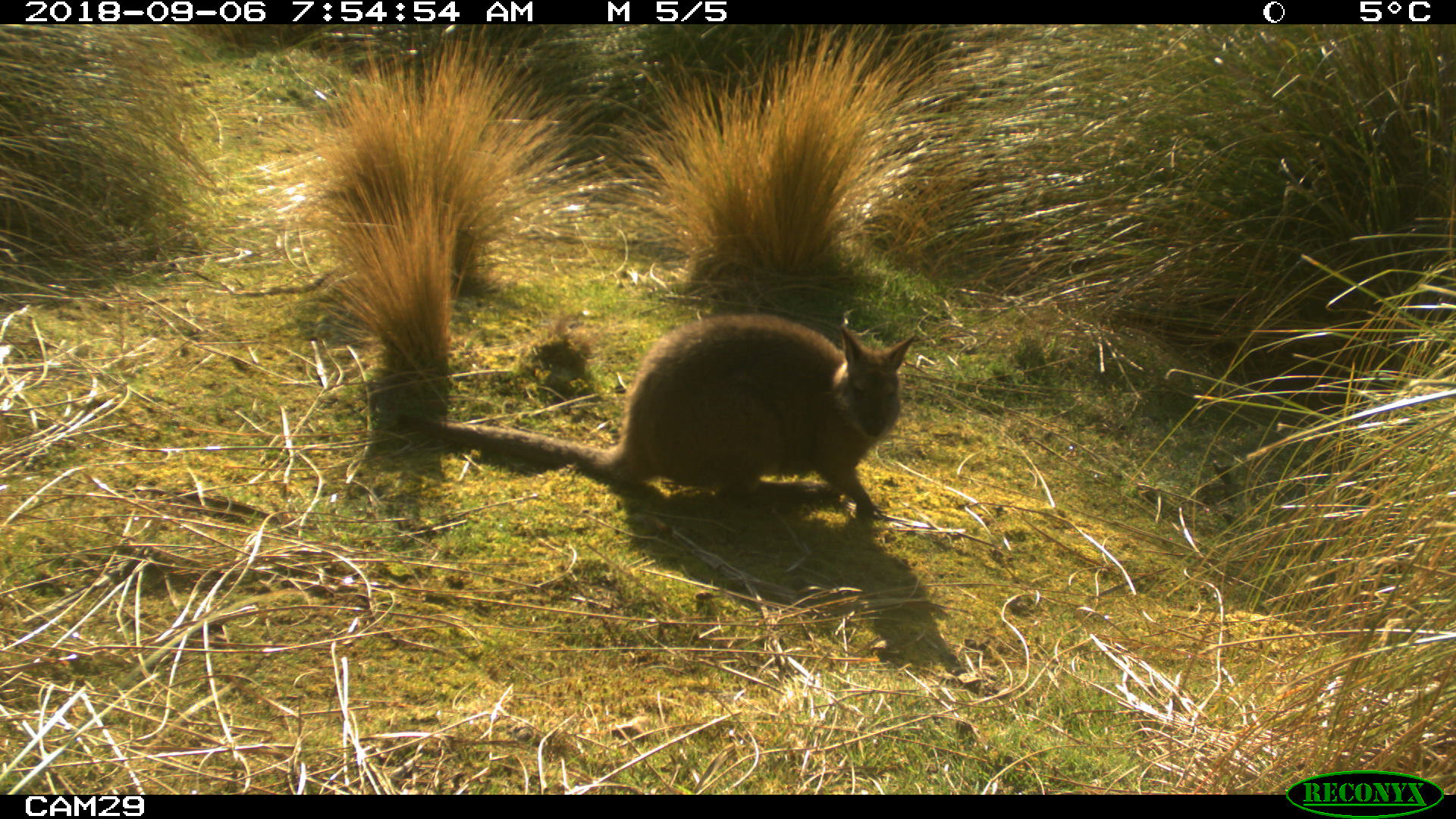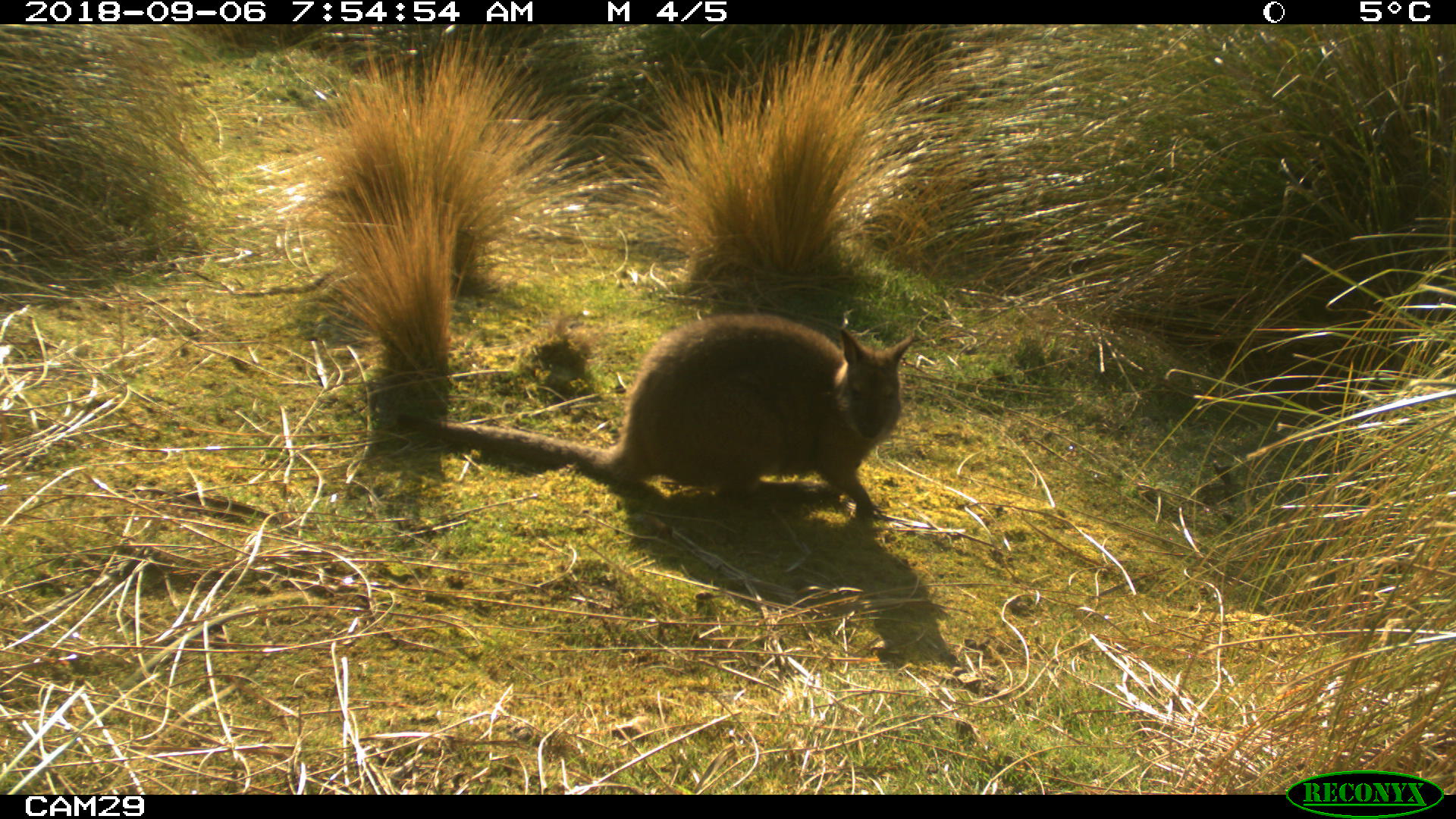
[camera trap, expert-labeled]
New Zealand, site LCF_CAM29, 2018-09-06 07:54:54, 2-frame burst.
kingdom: Animalia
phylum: Chordata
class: Mammalia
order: Diprotodontia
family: Macropodidae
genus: Notamacropus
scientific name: Notamacropus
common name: wallaby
Wallaby (Notamacropus).